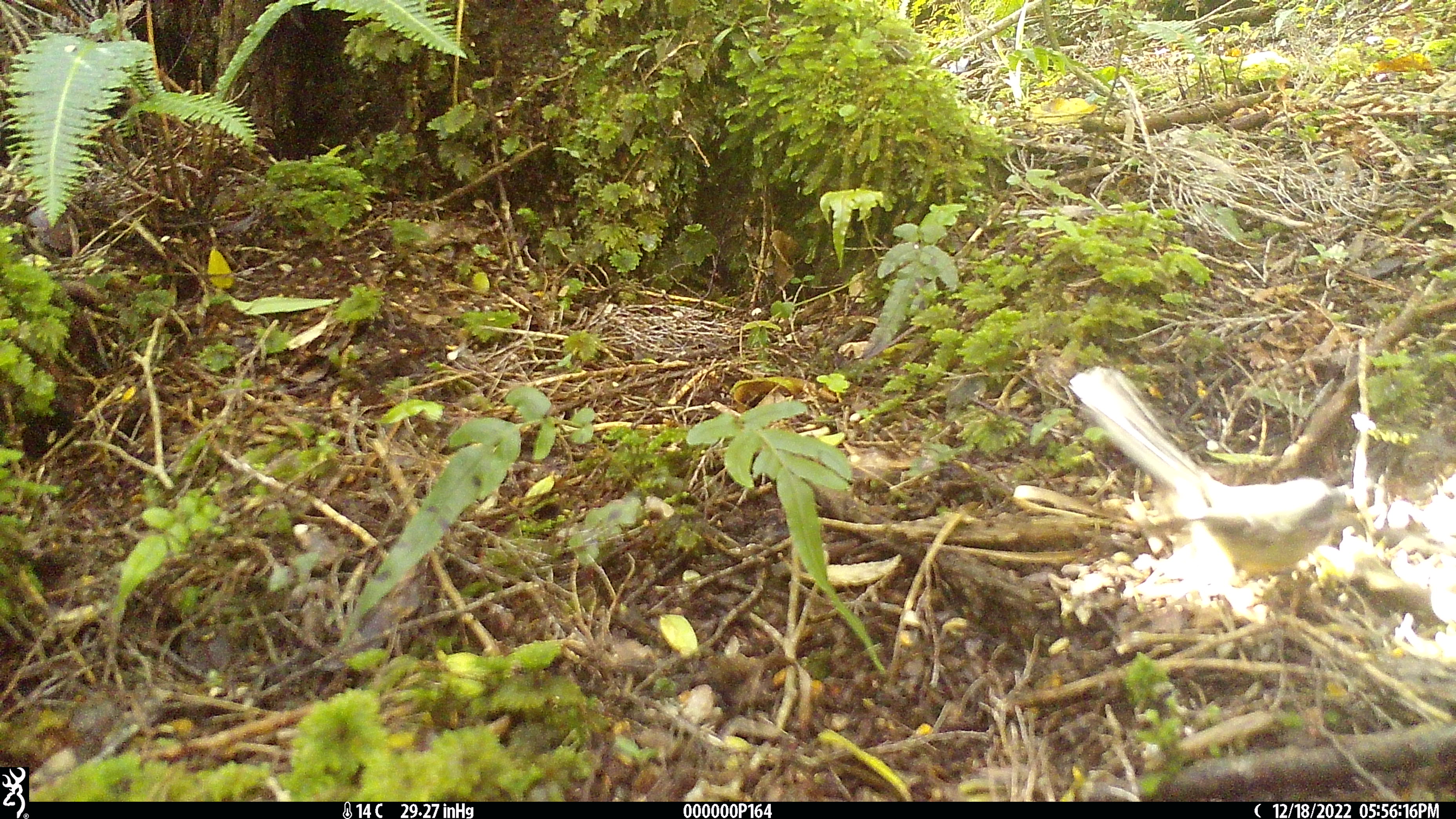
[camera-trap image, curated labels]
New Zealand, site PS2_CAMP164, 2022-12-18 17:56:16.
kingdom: Animalia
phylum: Chordata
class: Aves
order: Passeriformes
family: Rhipiduridae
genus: Rhipidura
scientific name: Rhipidura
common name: fantails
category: fantail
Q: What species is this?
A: Fantail (fantails) (Rhipidura).